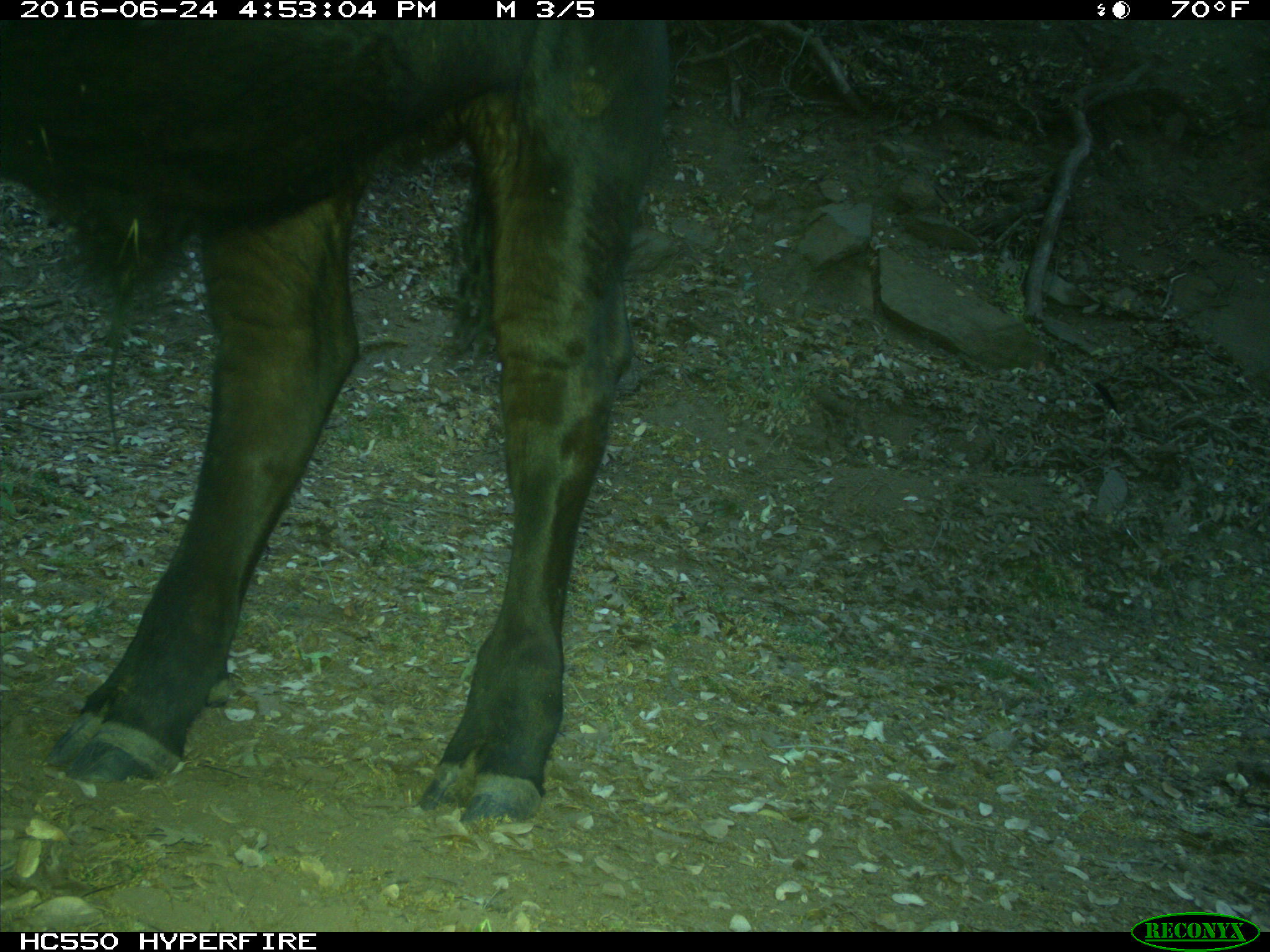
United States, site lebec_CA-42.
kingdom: Animalia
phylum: Chordata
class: Mammalia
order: Artiodactyla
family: Bovidae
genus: Bos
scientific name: Bos taurus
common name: domestic cow